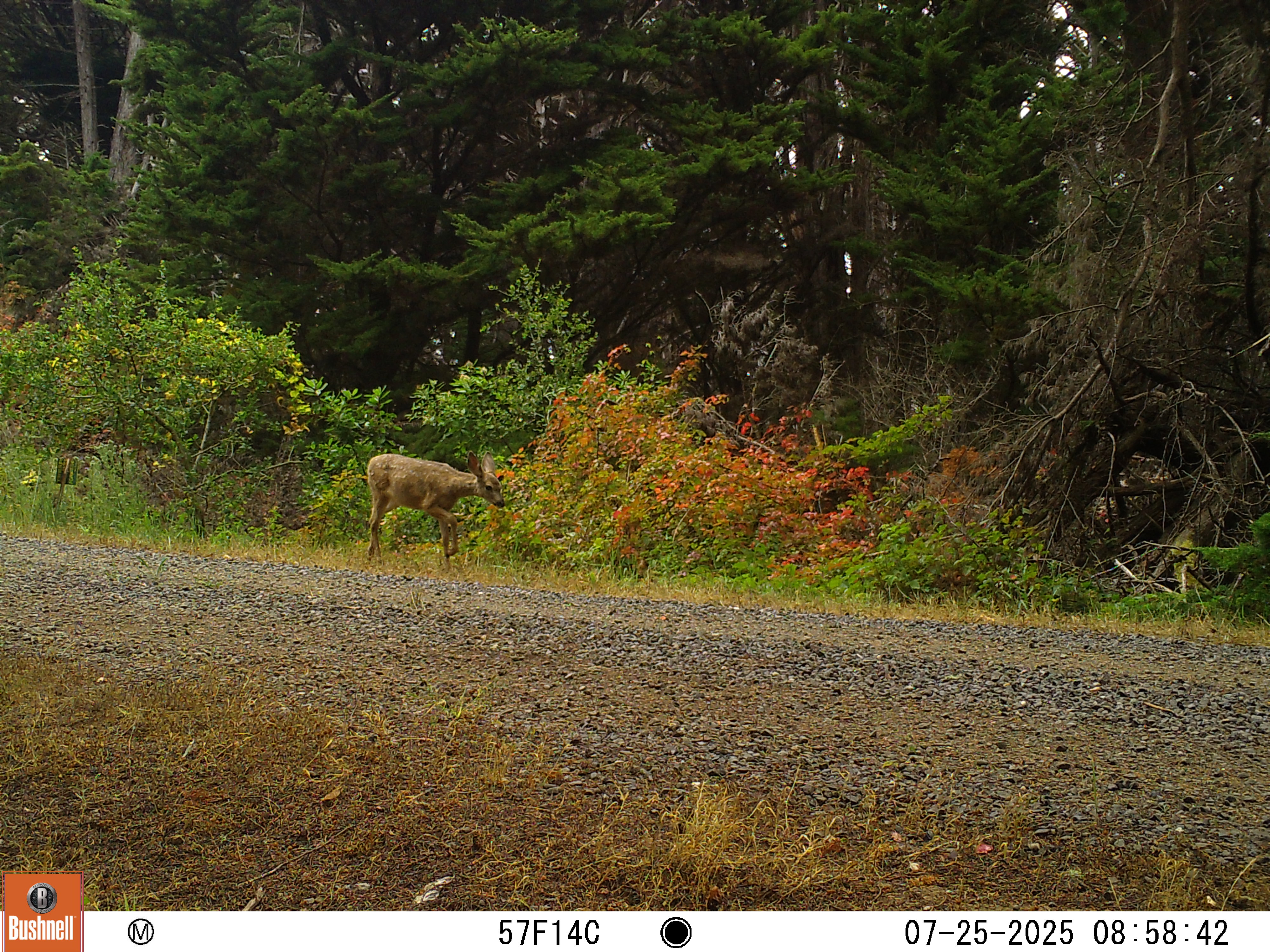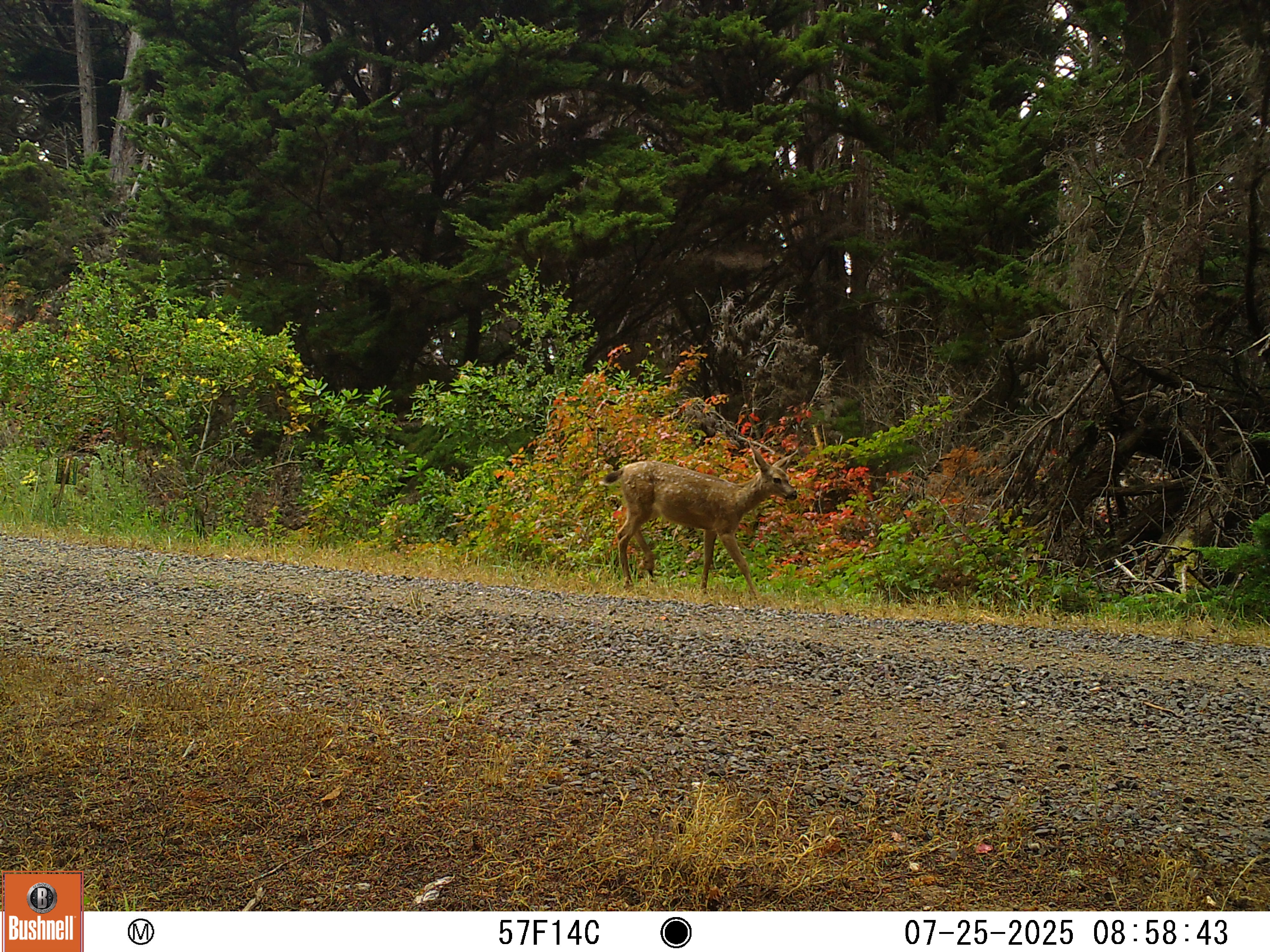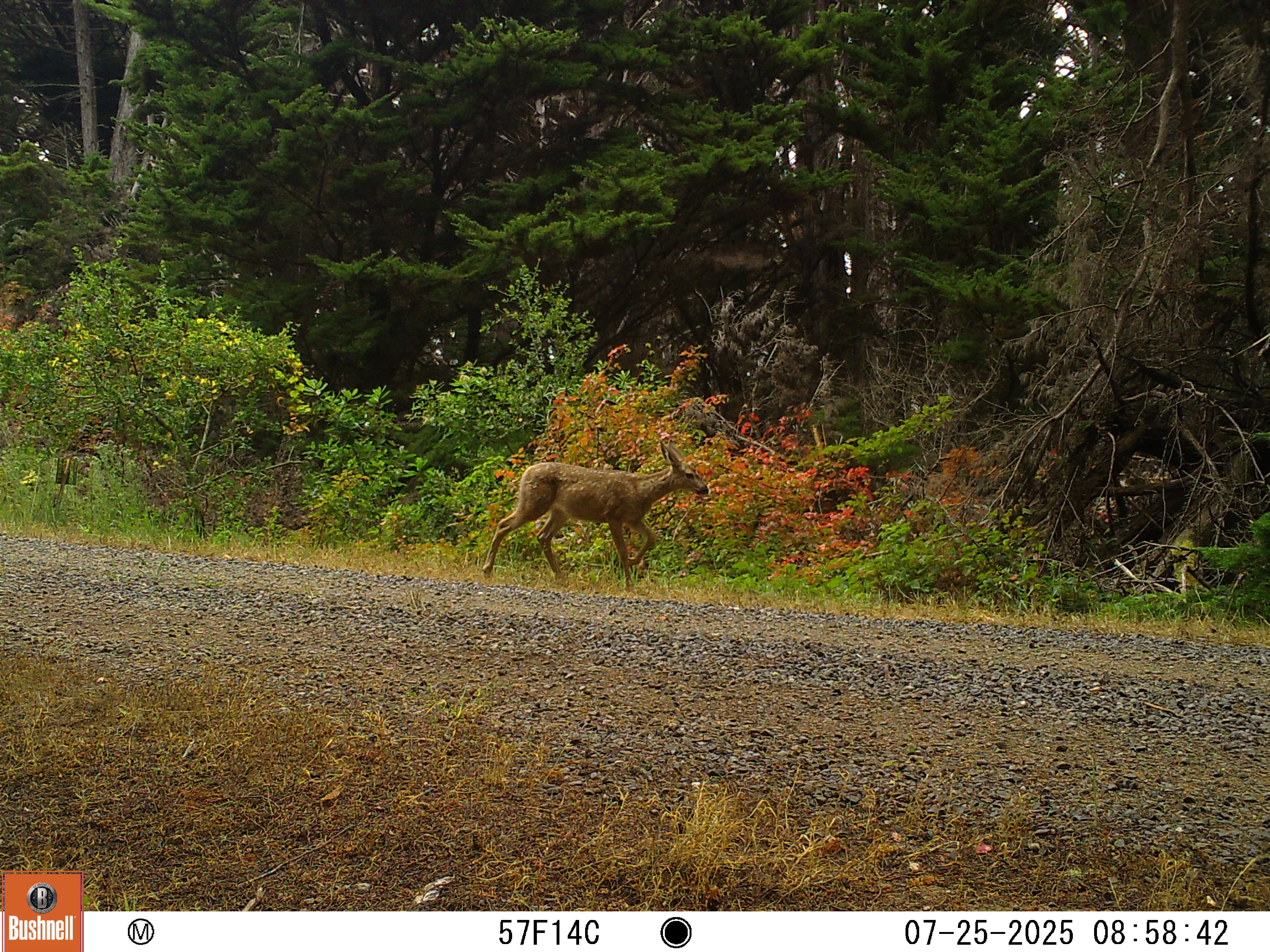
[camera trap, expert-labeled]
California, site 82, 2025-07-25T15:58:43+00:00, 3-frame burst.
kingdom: Animalia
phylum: Chordata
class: Mammalia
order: Artiodactyla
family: Cervidae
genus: Odocoileus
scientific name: Odocoileus hemionus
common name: mule deer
Mule deer (Odocoileus hemionus).